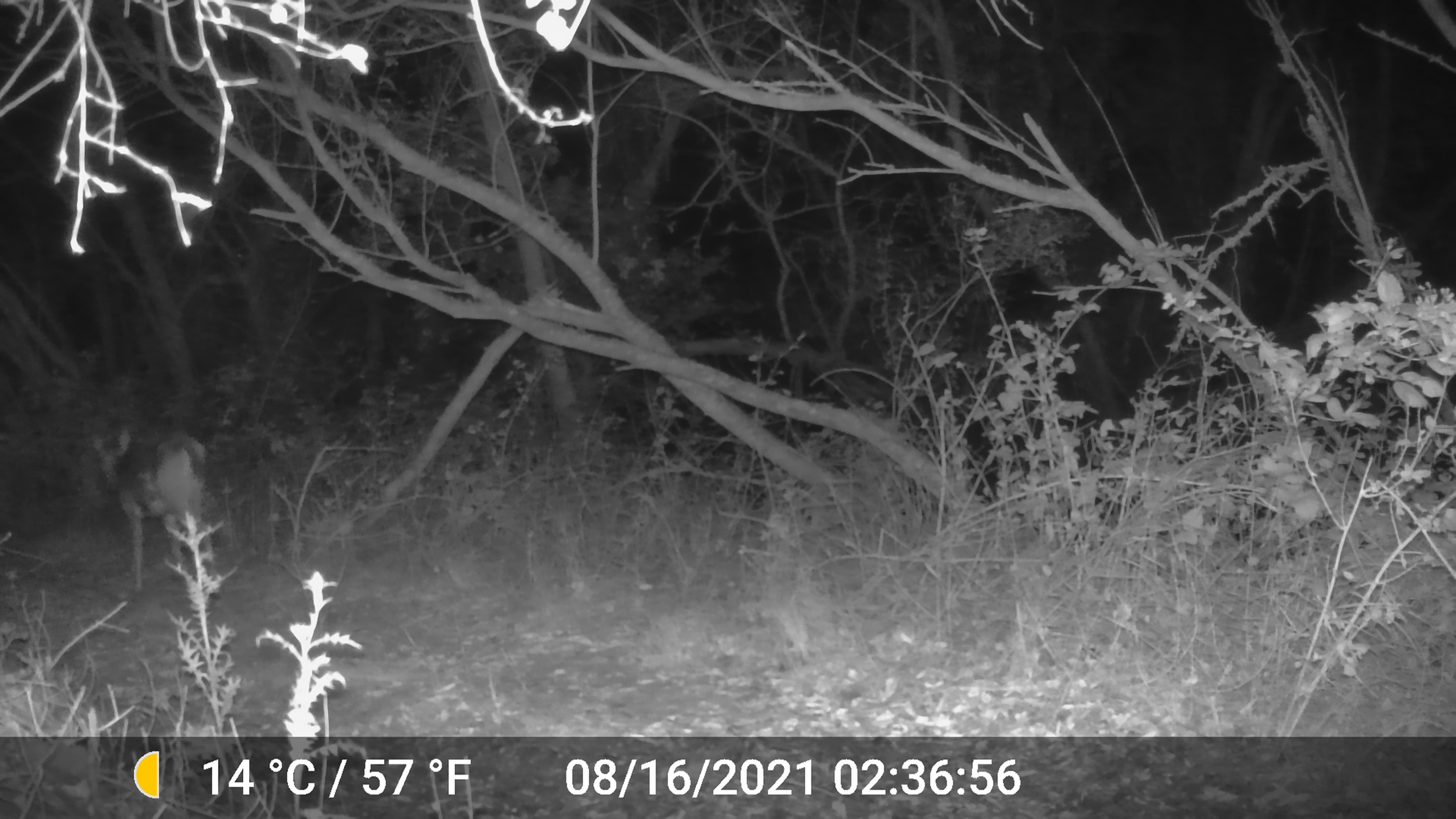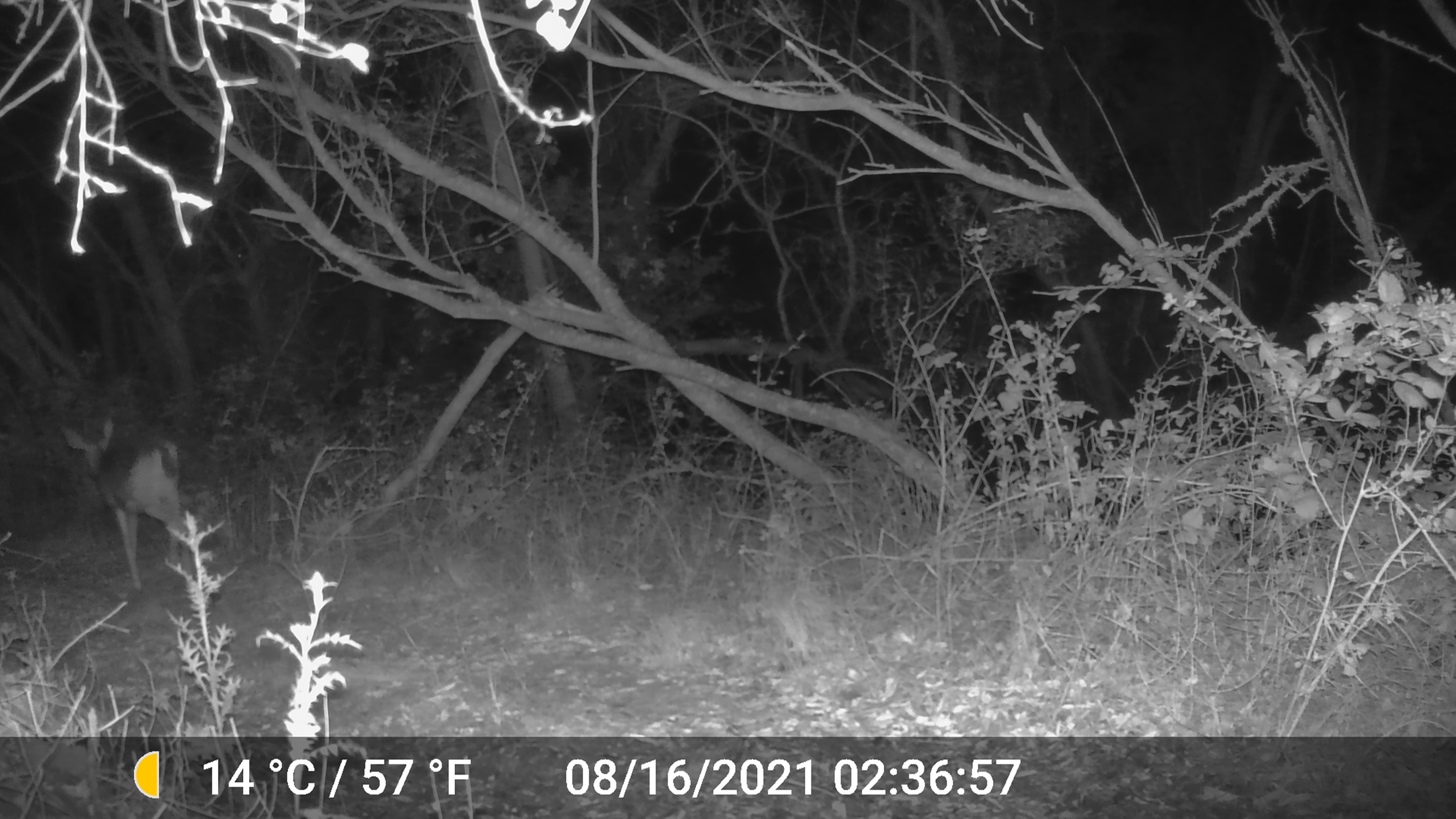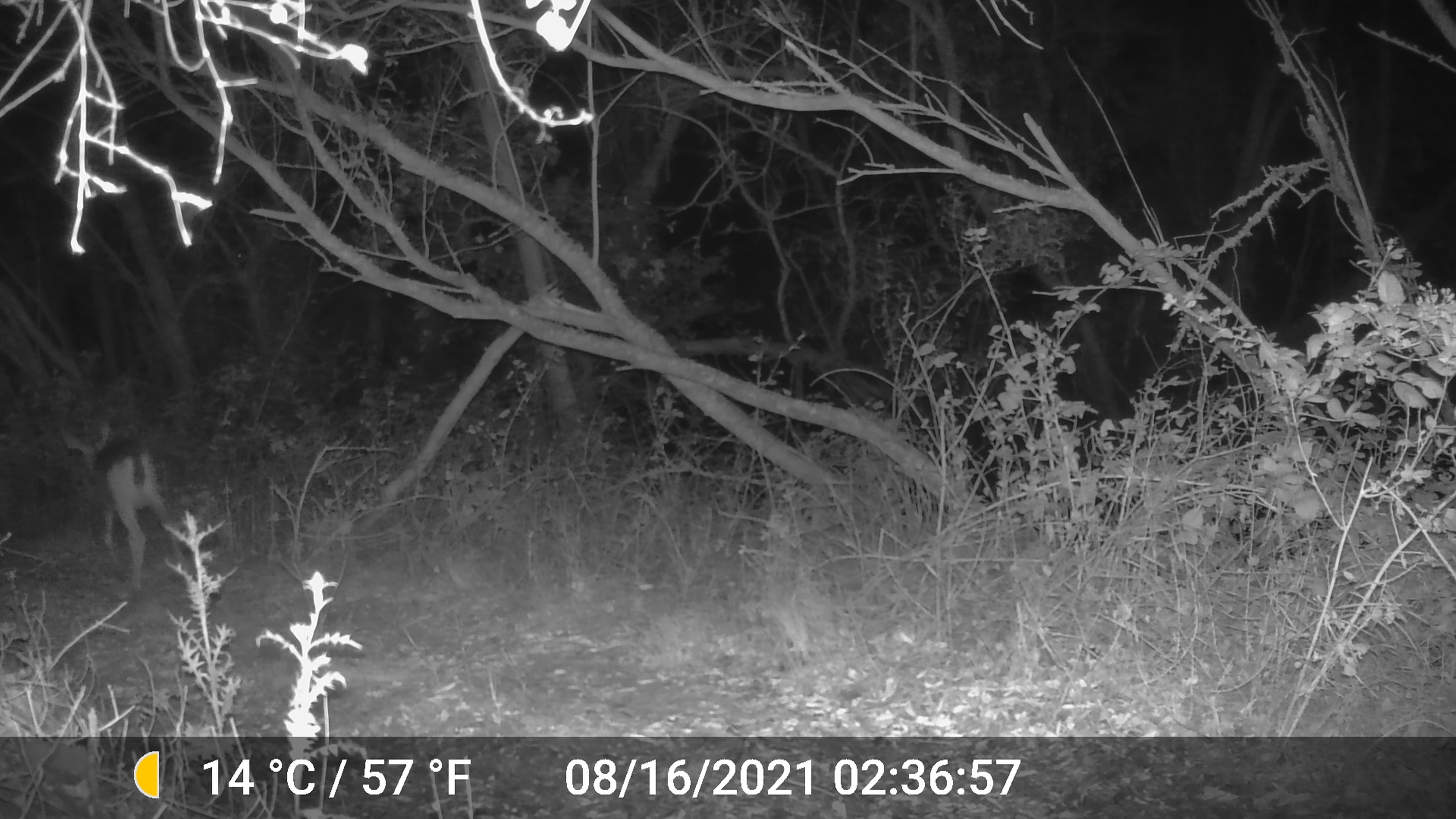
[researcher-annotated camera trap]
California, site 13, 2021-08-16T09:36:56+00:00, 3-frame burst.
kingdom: Animalia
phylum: Chordata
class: Mammalia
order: Artiodactyla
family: Cervidae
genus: Odocoileus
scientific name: Odocoileus hemionus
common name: mule deer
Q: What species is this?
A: Mule deer (Odocoileus hemionus).